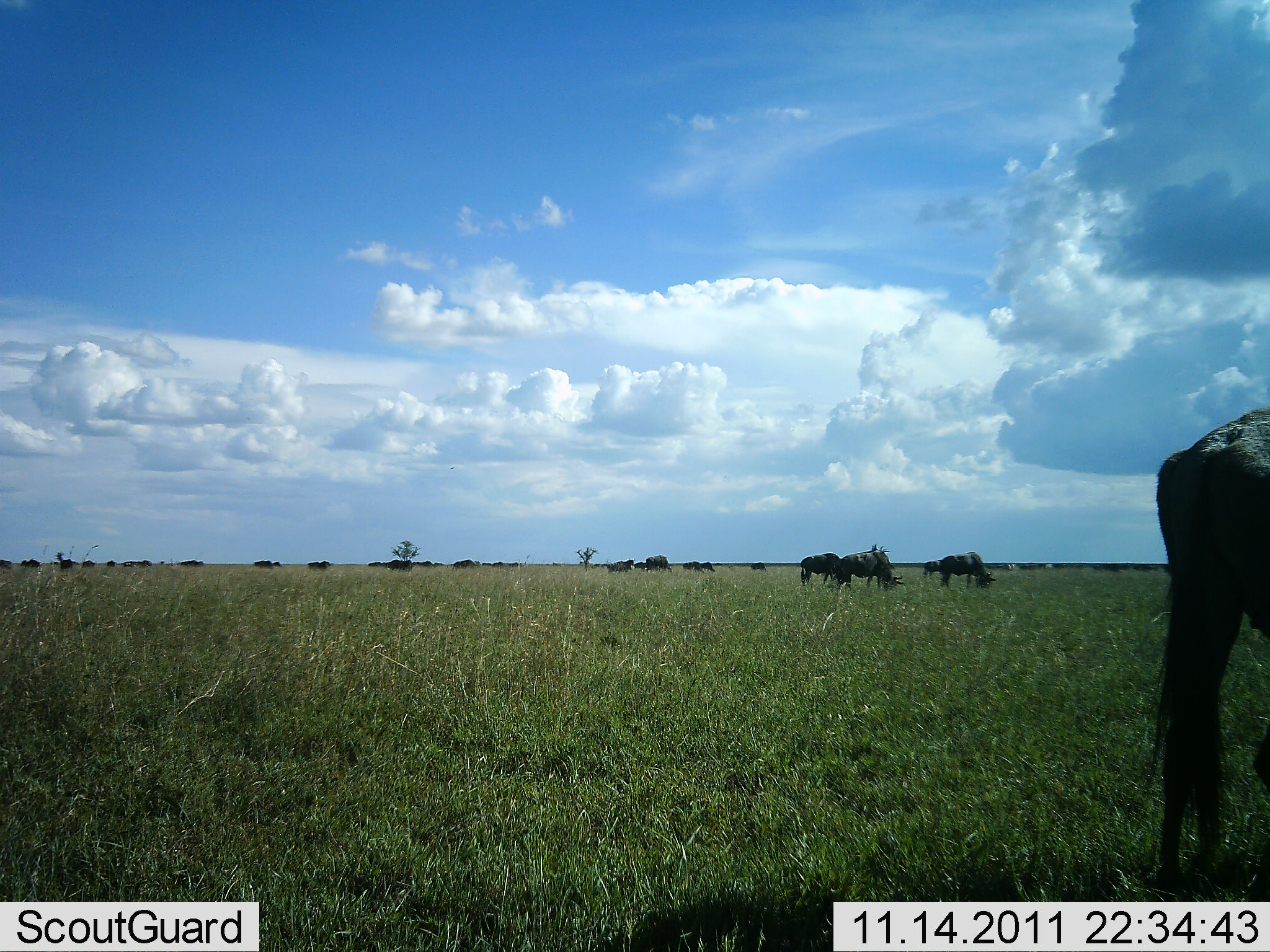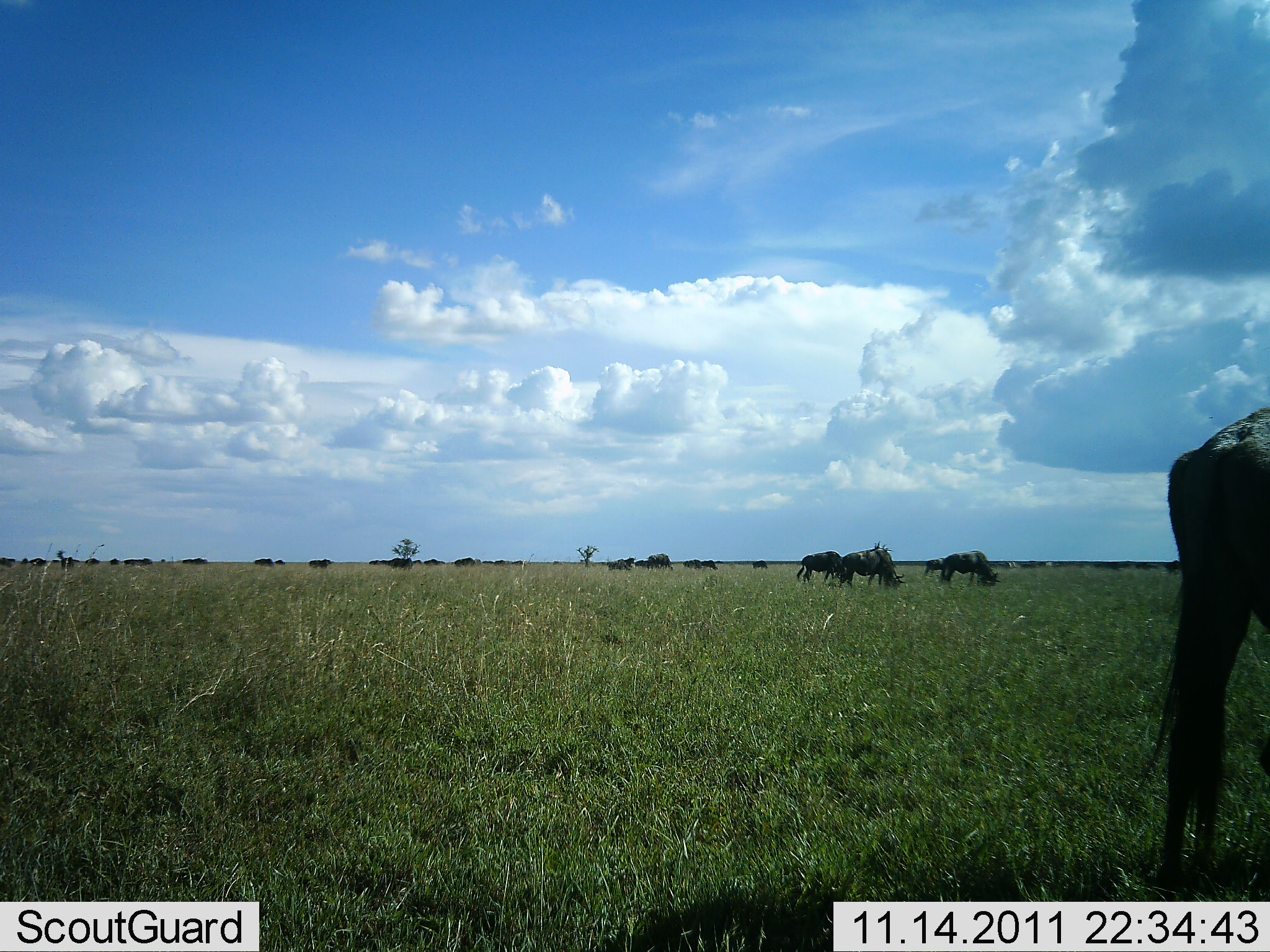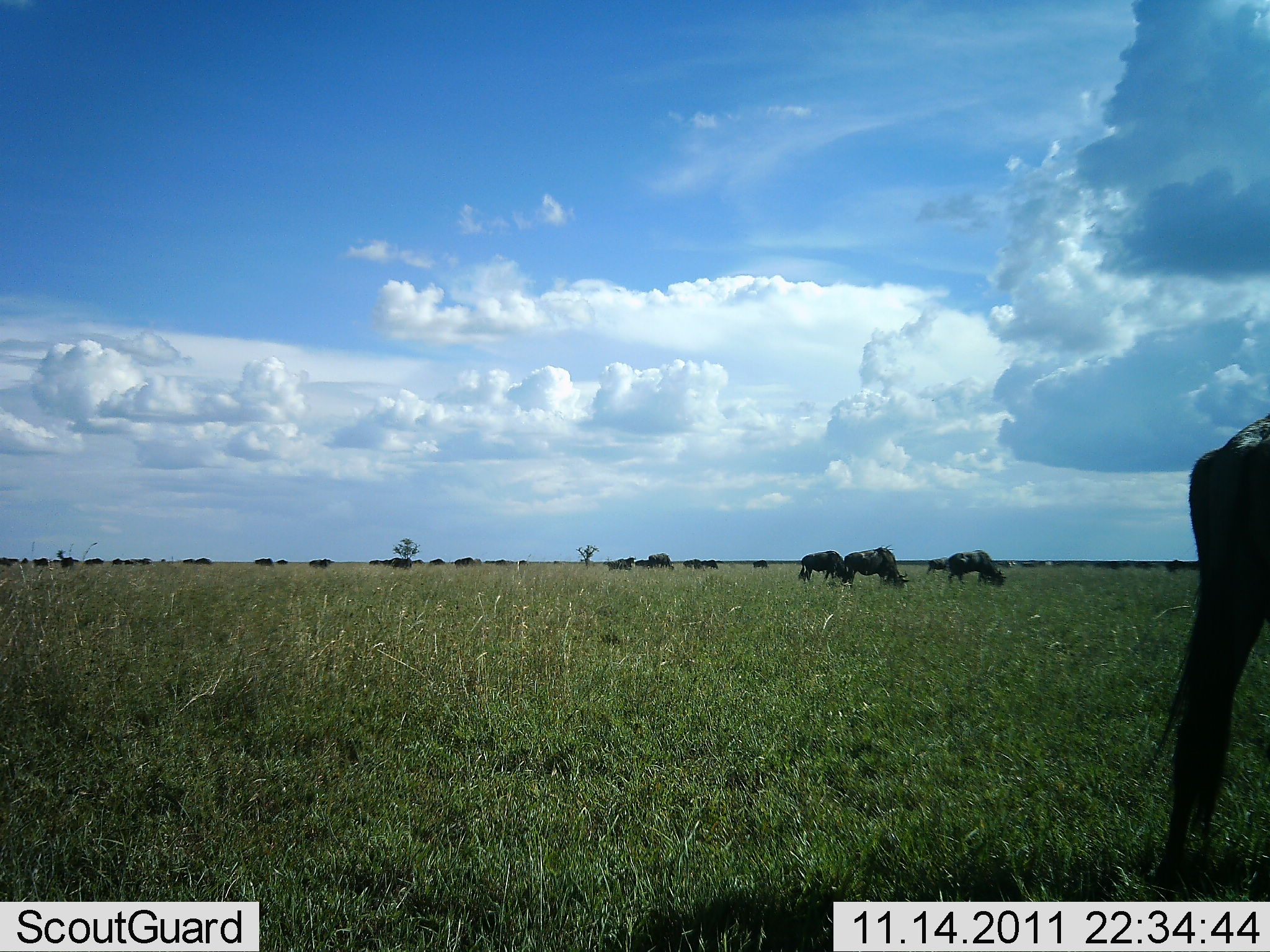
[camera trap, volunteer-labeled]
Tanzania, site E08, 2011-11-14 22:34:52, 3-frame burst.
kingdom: Animalia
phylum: Chordata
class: Mammalia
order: Artiodactyla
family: Bovidae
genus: Connochaetes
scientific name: Connochaetes taurinus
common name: blue wildebeest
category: wildebeest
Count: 11-50.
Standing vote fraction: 25%.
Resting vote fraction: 0%.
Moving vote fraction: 17%.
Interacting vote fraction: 0%.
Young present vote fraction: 0%.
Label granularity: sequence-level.